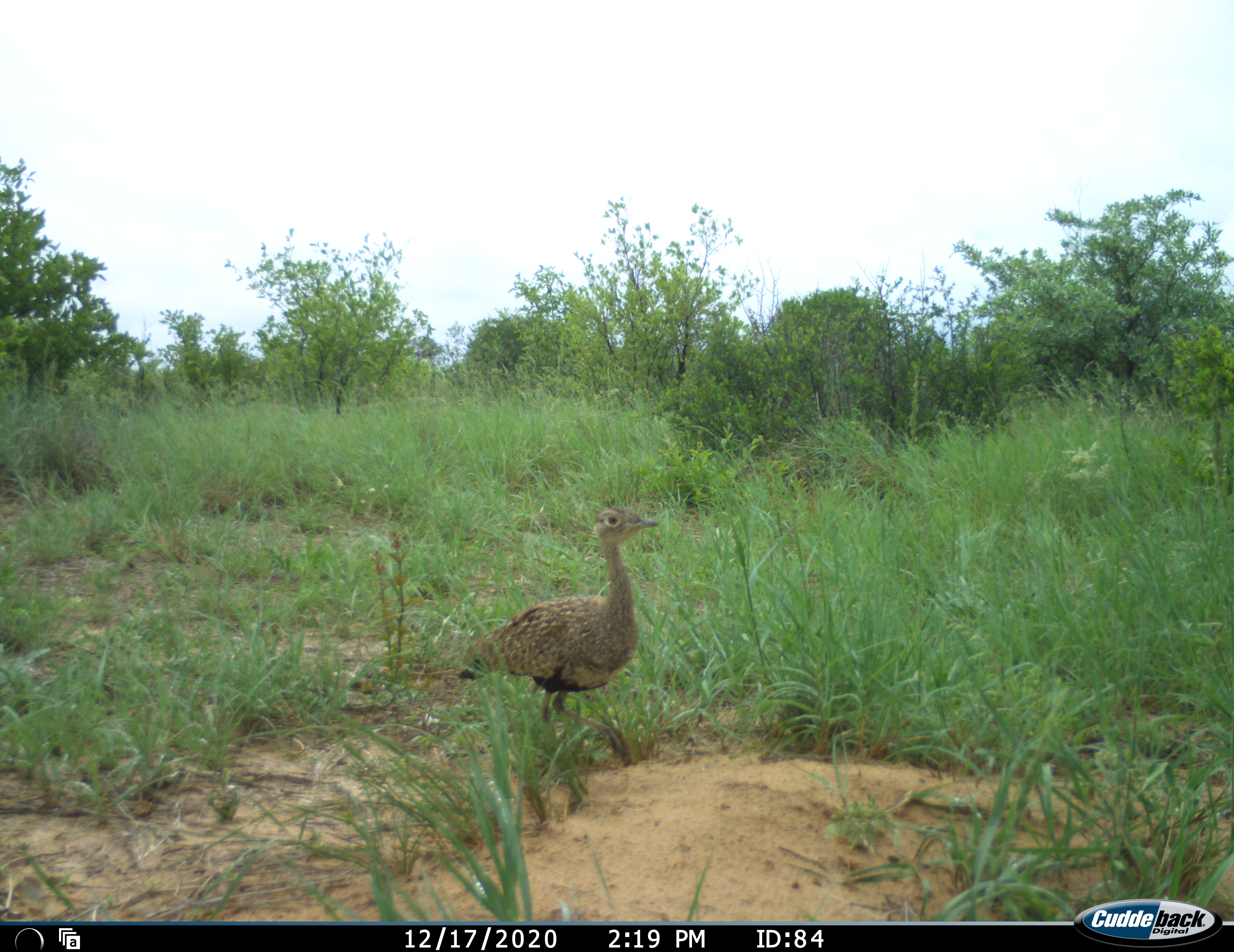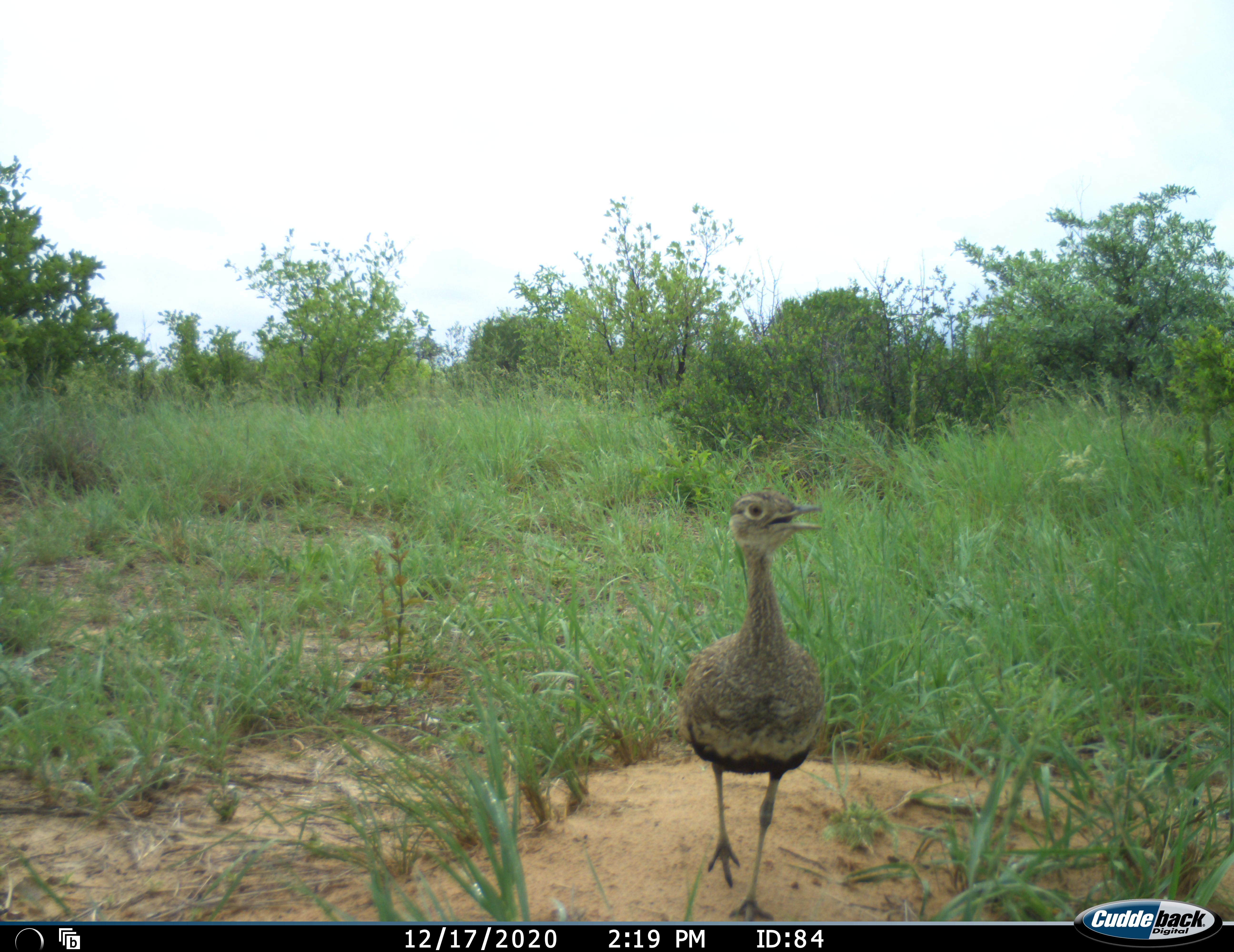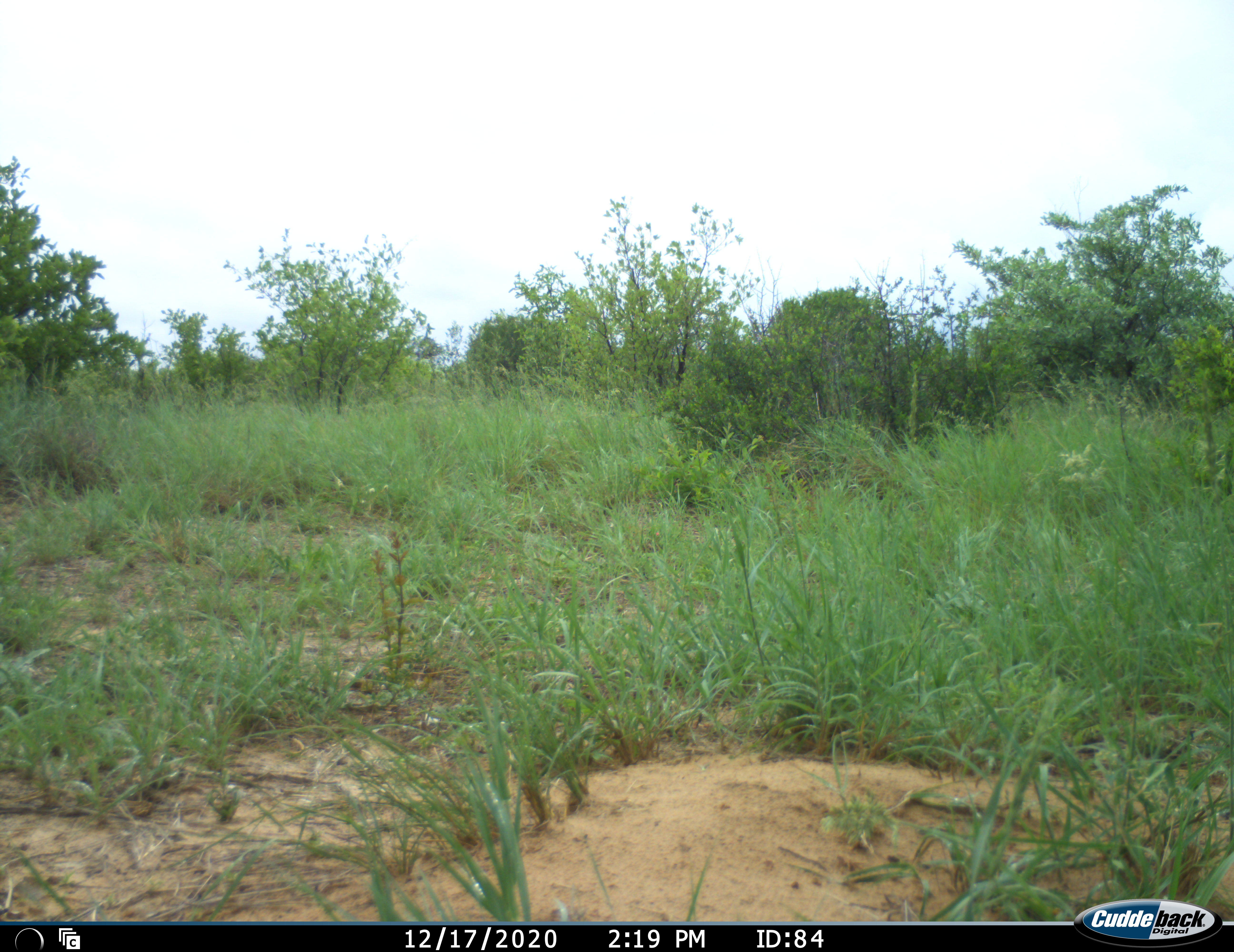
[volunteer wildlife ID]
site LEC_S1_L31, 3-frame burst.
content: unidentified animal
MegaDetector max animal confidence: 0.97